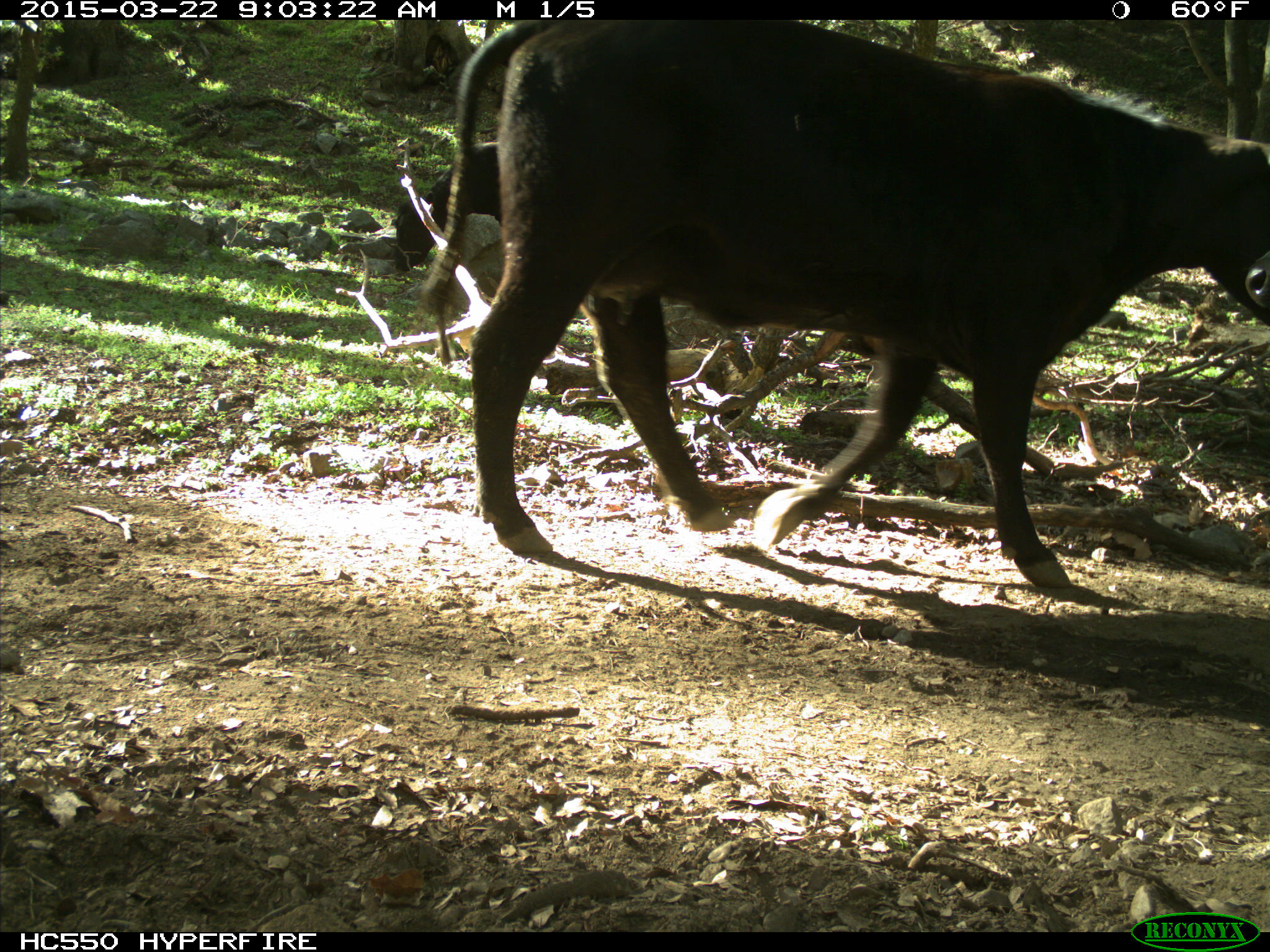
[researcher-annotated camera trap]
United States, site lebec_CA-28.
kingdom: Animalia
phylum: Chordata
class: Mammalia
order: Artiodactyla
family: Bovidae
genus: Bos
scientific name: Bos taurus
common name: domestic cow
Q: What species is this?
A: Bos taurus (domestic cow).